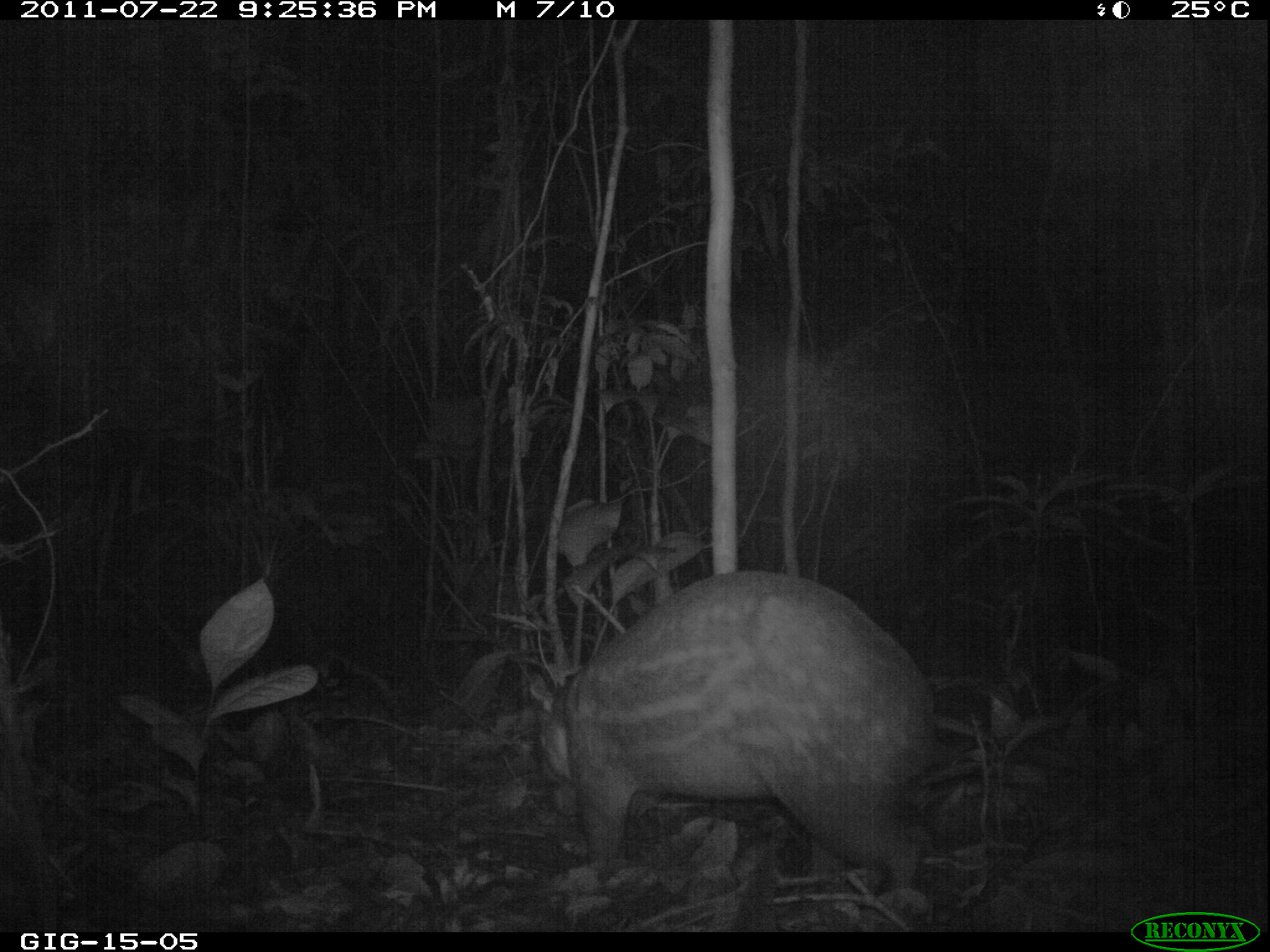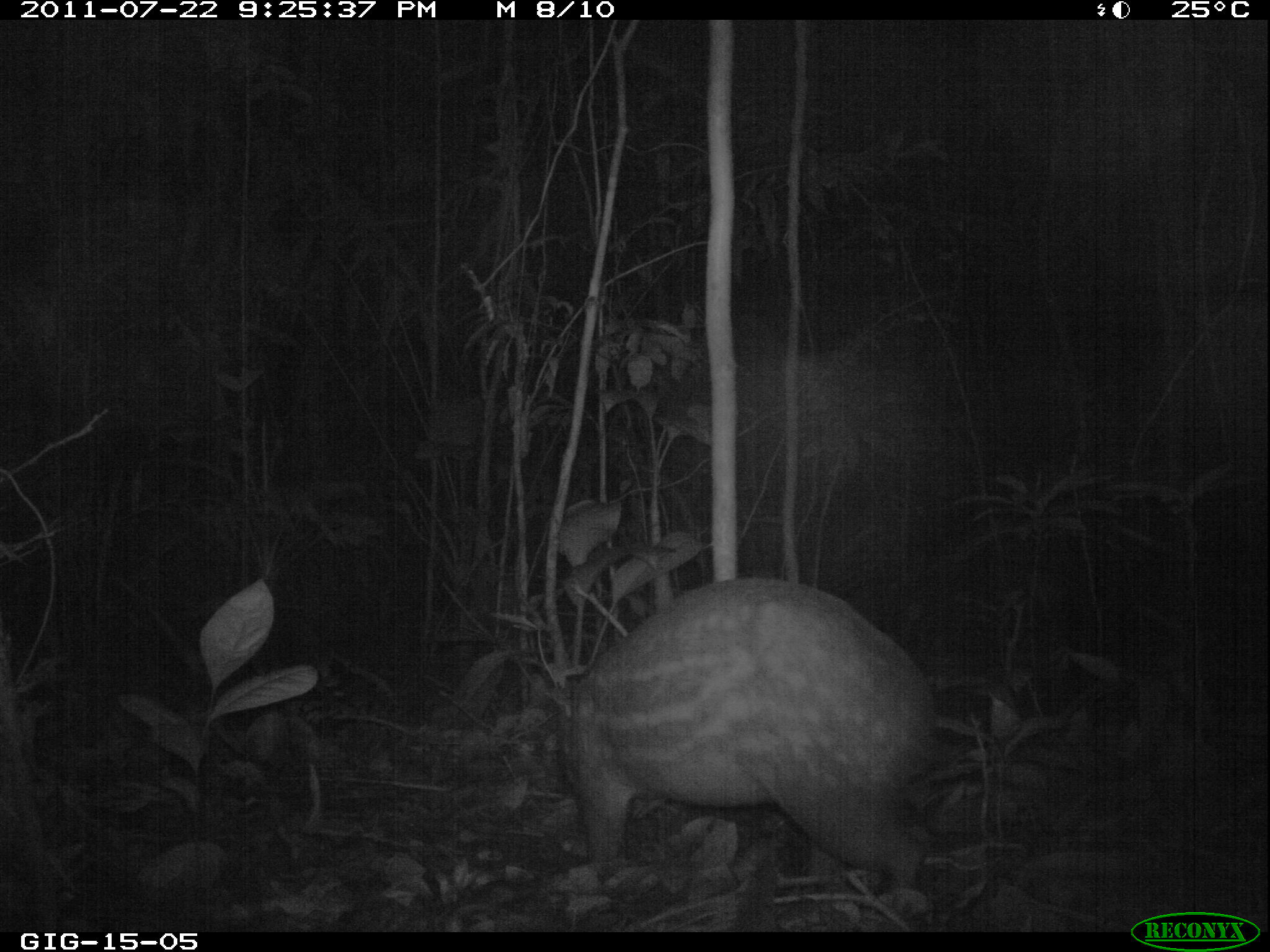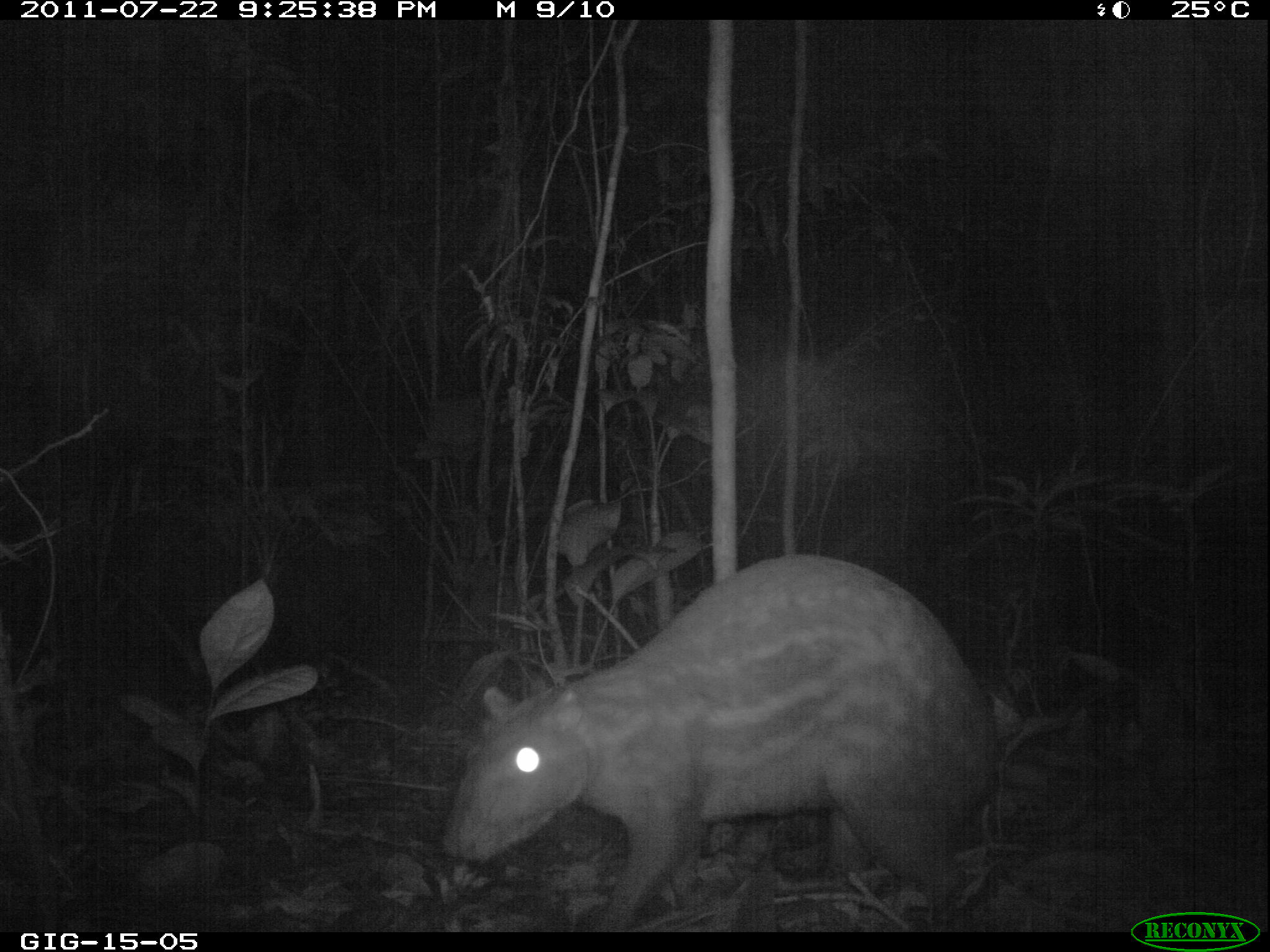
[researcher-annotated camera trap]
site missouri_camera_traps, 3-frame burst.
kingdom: Animalia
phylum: Chordata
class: Mammalia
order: Rodentia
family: Cuniculidae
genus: Cuniculus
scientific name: Cuniculus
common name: paca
Paca (Cuniculus).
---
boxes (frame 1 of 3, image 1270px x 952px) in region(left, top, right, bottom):
paca: region(487, 568, 964, 893)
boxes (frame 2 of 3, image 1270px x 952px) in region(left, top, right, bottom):
paca: region(487, 575, 947, 866)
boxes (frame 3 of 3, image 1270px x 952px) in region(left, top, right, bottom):
paca: region(426, 545, 1008, 925)